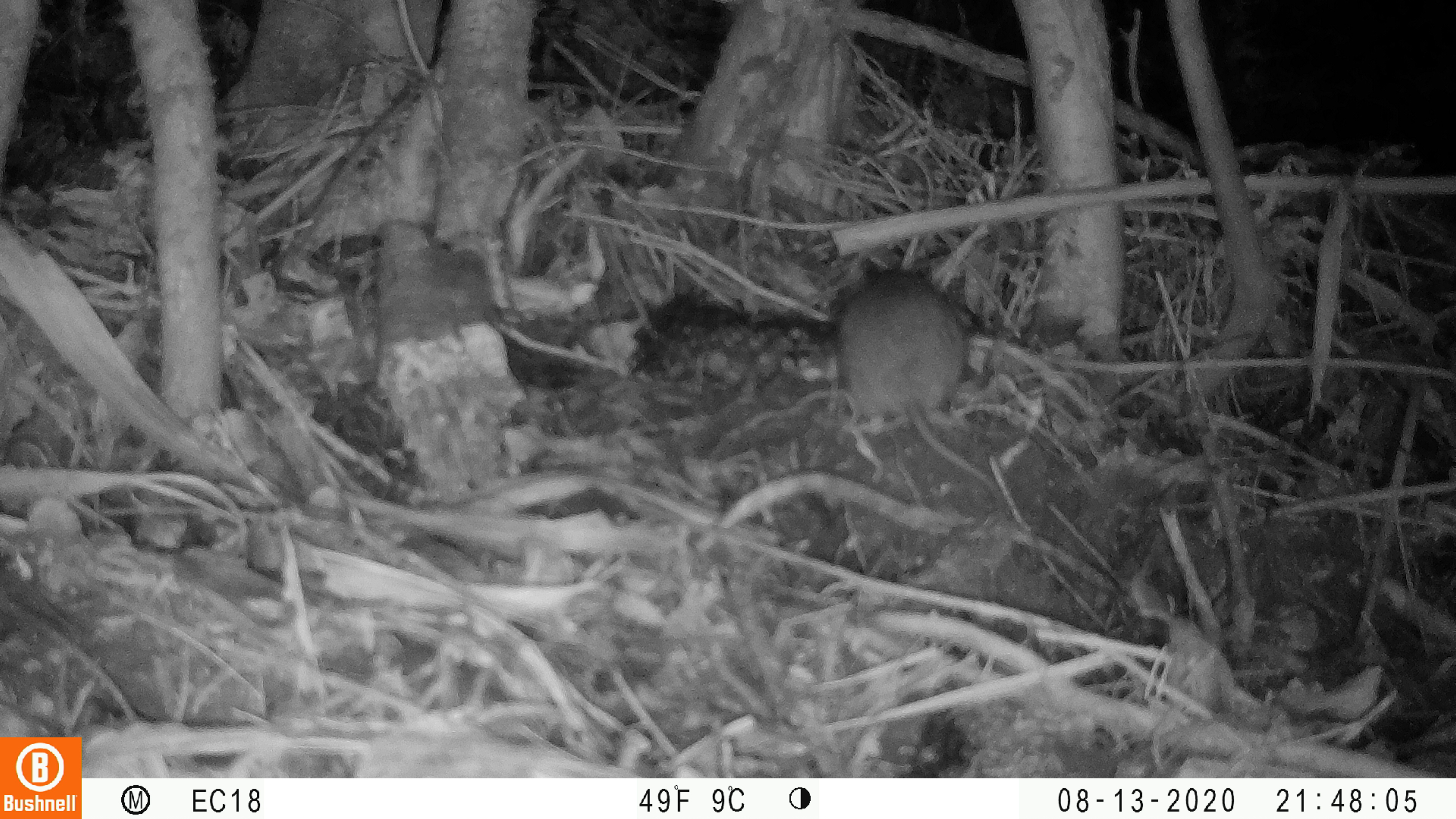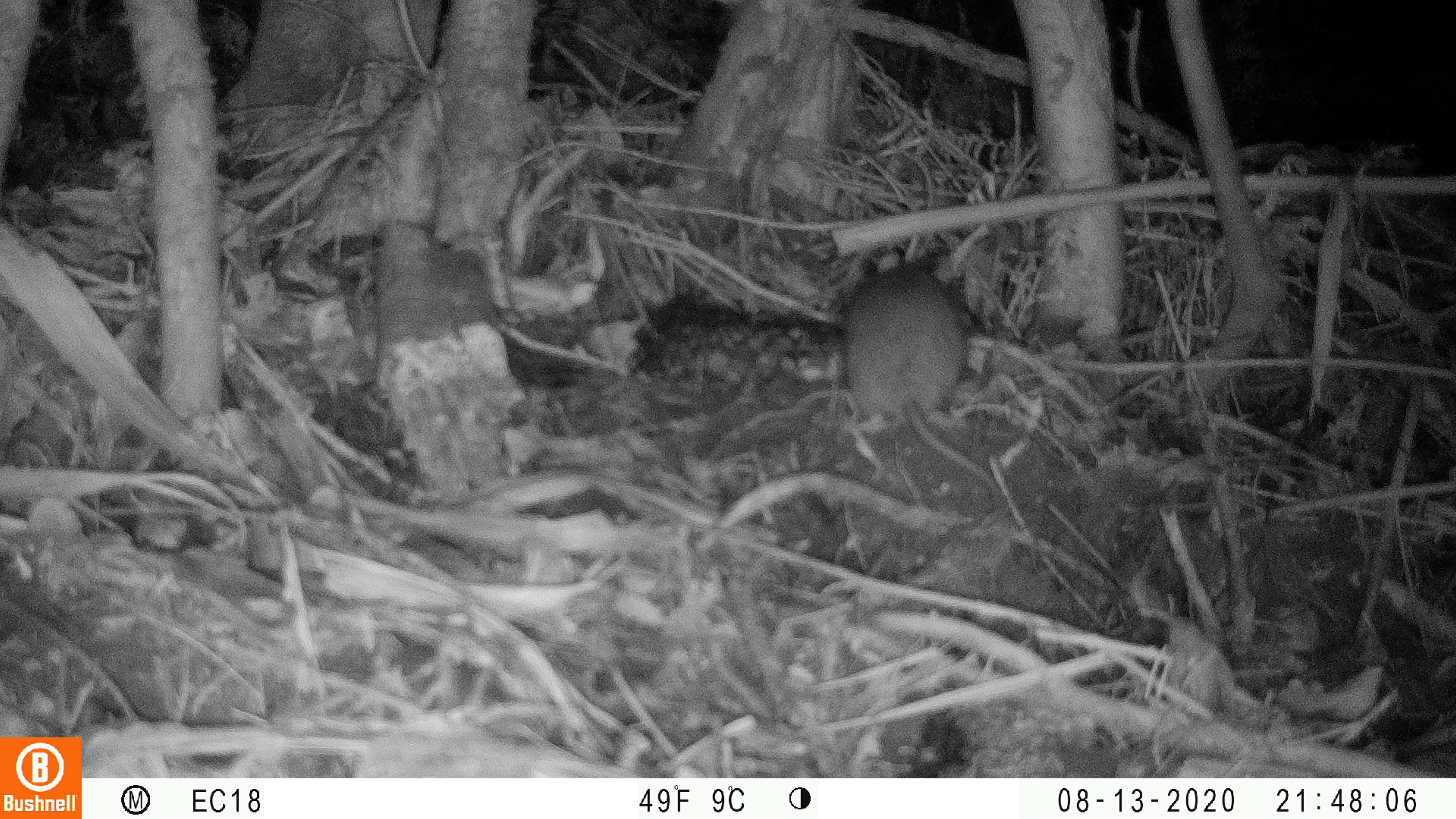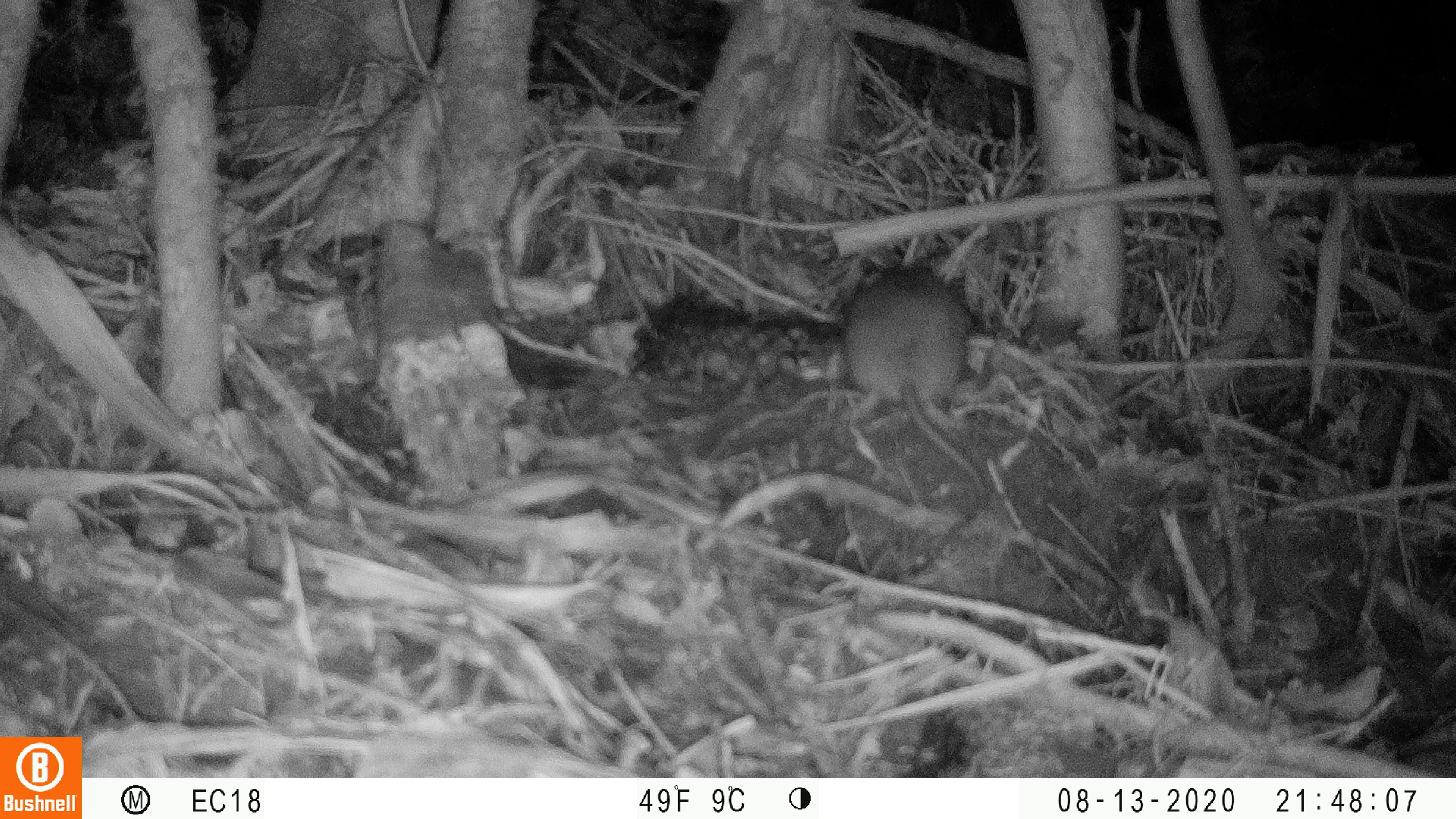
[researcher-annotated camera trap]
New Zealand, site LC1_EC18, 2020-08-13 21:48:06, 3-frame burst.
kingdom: Animalia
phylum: Chordata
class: Mammalia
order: Rodentia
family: Muridae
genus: Rattus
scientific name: Rattus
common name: rat